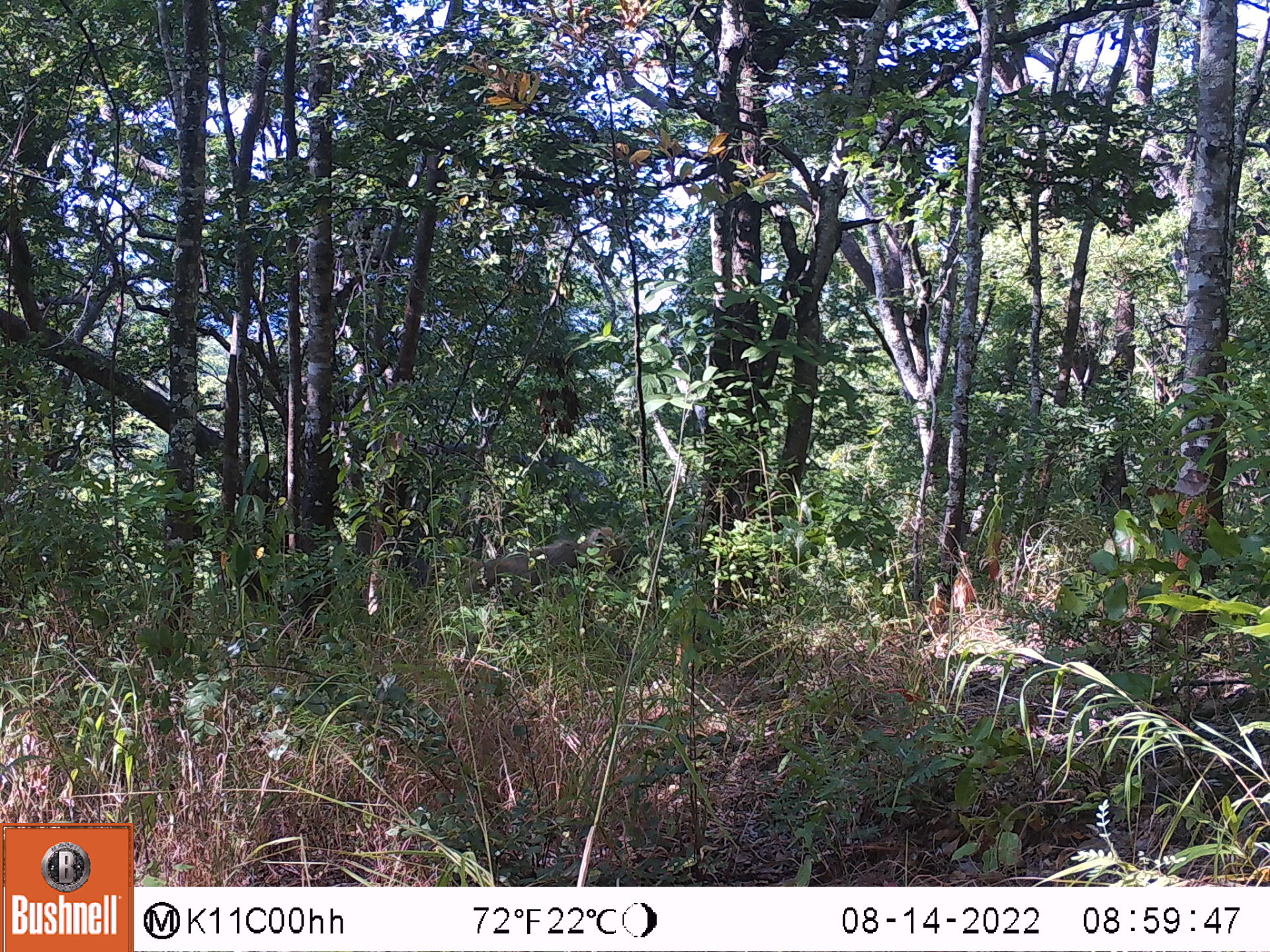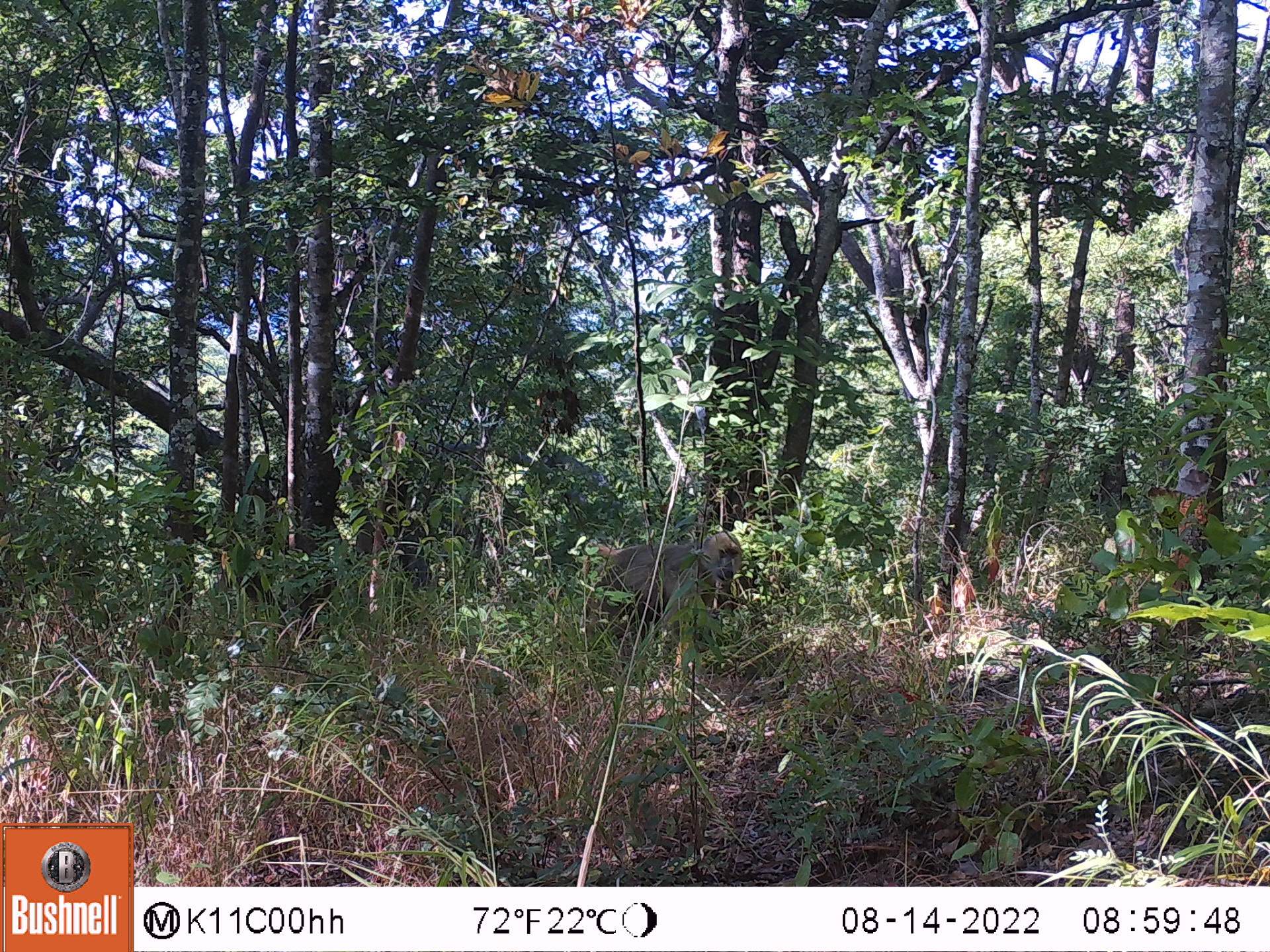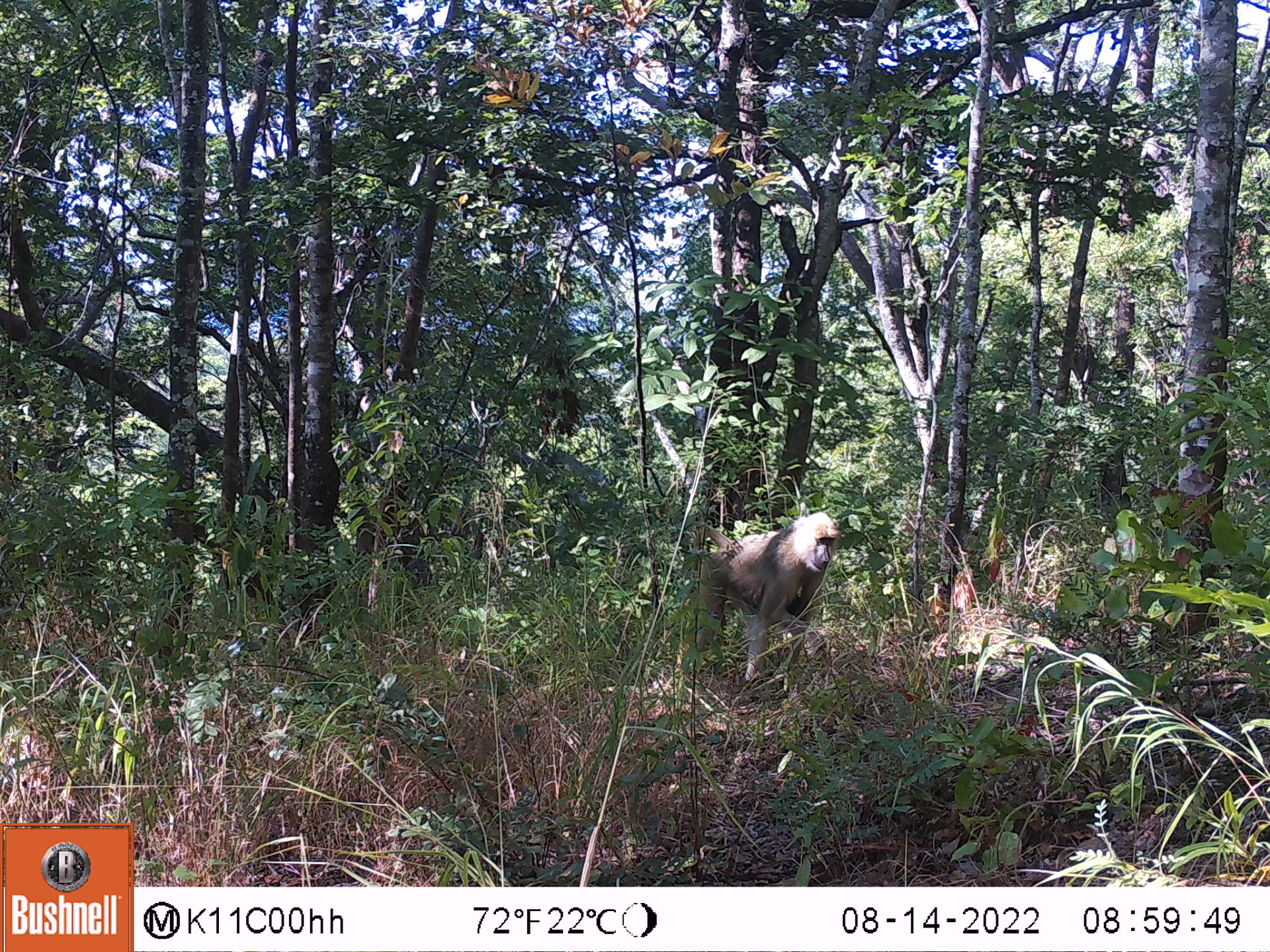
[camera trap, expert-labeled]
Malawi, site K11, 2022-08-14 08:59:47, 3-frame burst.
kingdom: Animalia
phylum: Chordata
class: Mammalia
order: Primates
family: Cercopithecidae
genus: Papio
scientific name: Papio cynocephalus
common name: yellow baboon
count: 1